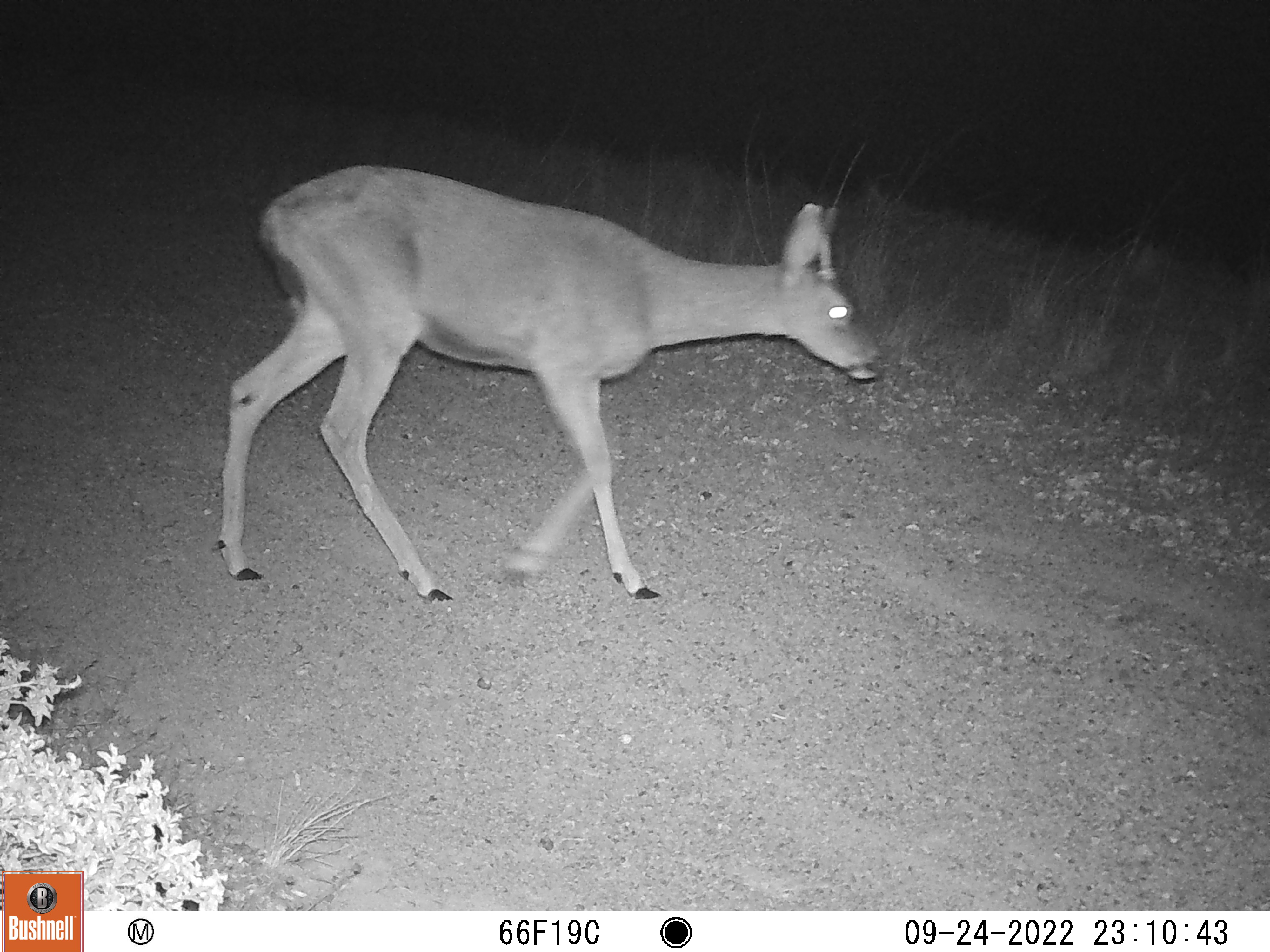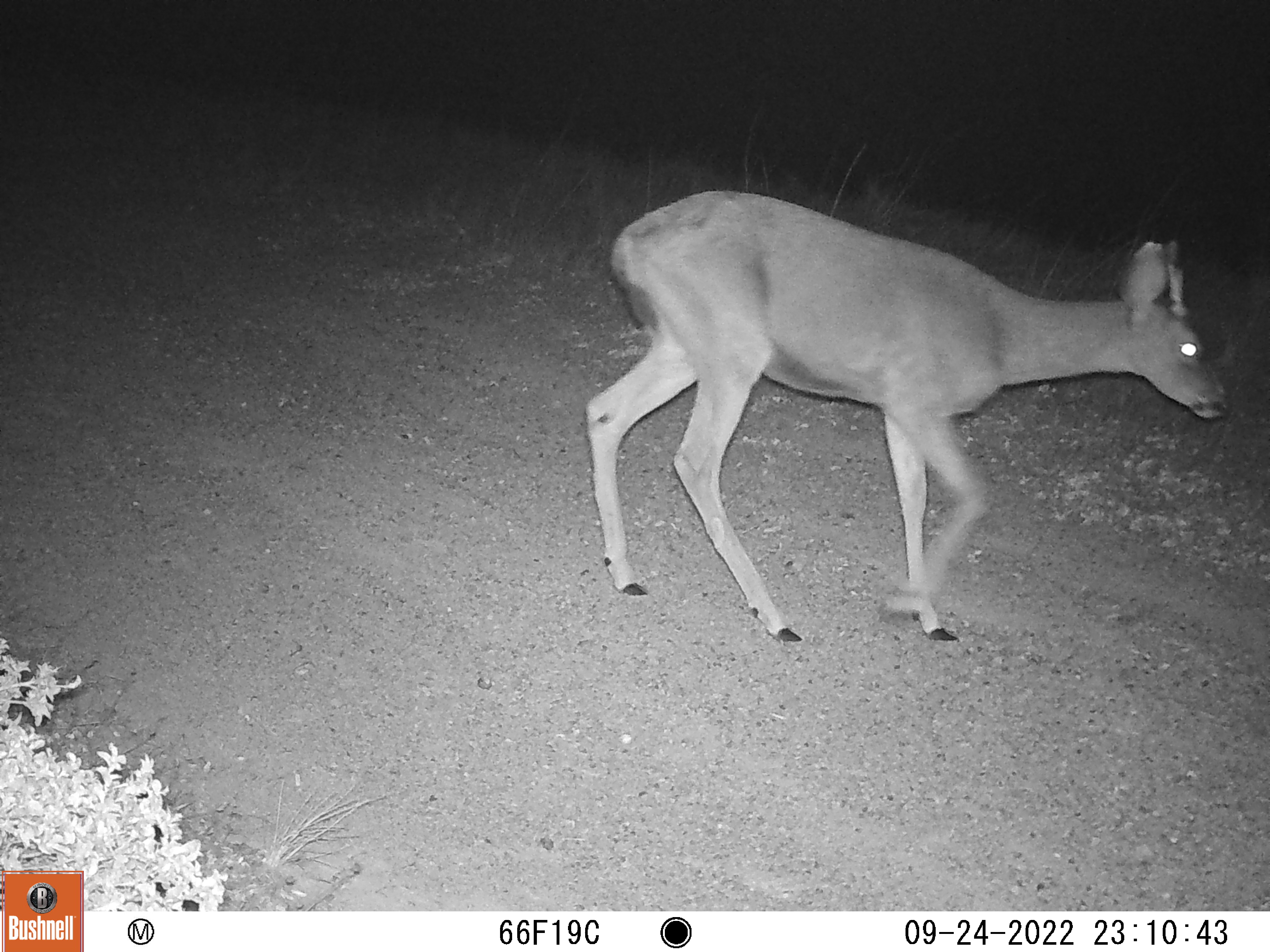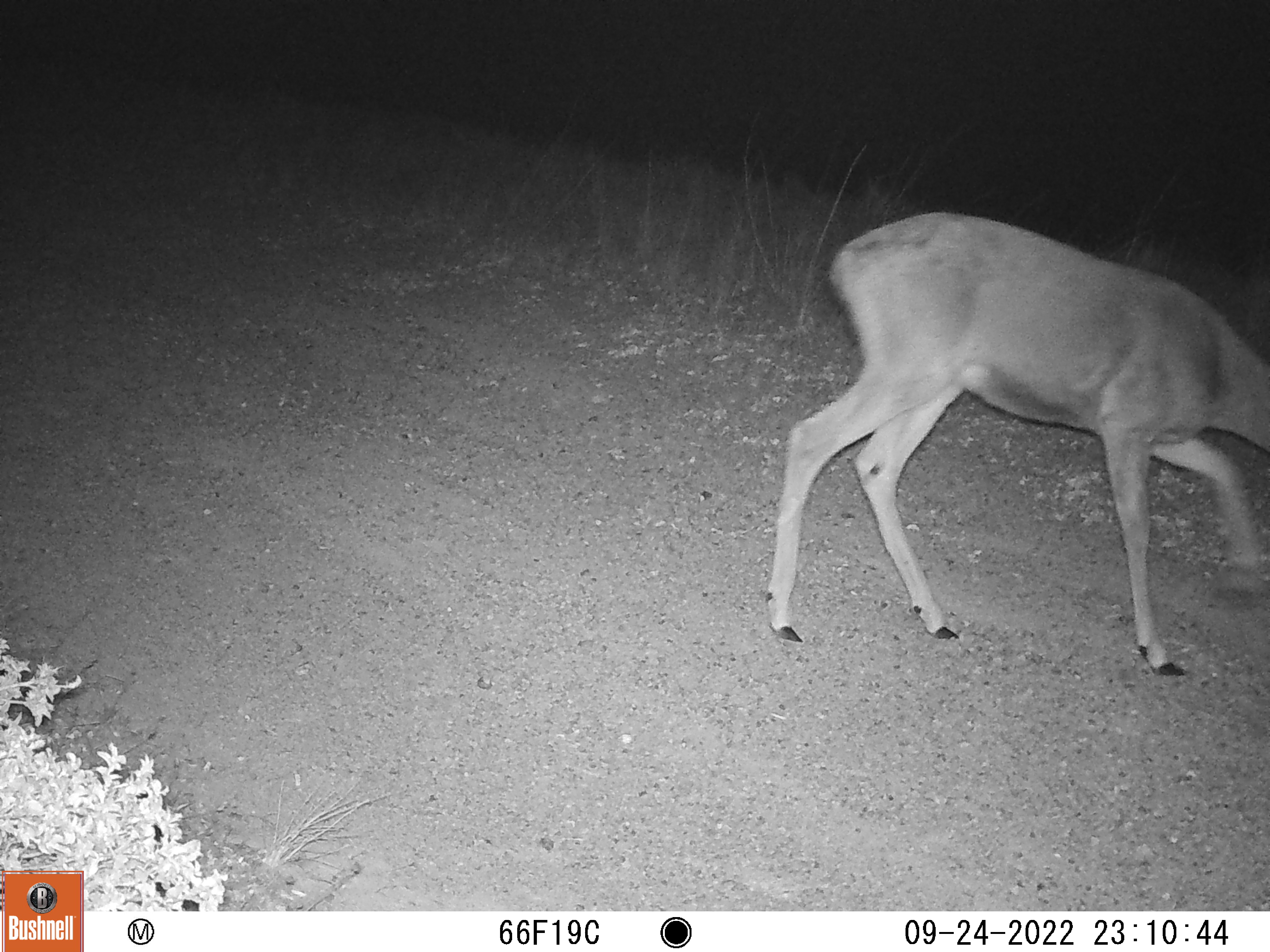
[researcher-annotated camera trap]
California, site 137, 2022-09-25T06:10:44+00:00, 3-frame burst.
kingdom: Animalia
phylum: Chordata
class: Mammalia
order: Artiodactyla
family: Cervidae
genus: Odocoileus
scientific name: Odocoileus hemionus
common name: mule deer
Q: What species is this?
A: Mule deer (Odocoileus hemionus).